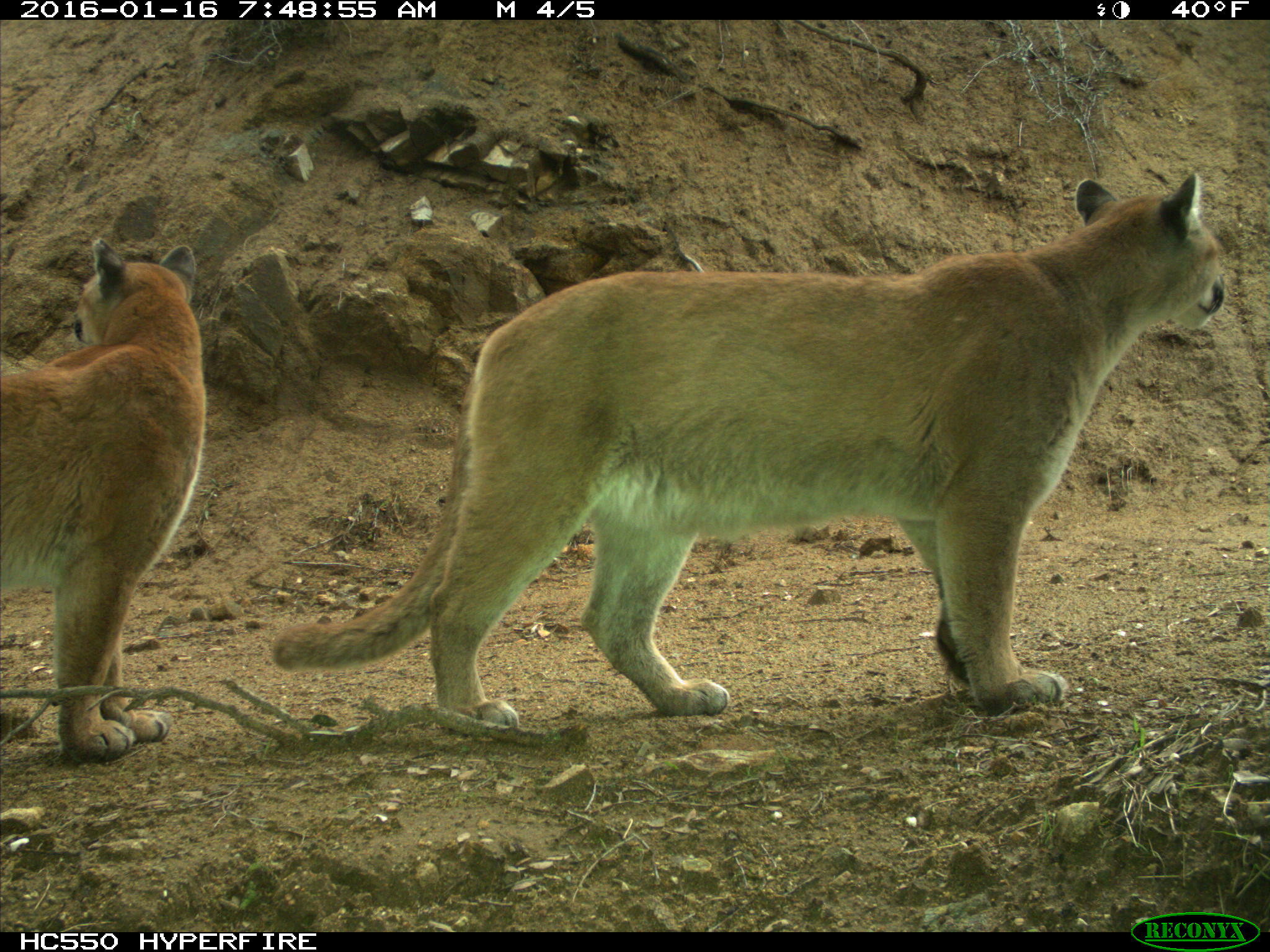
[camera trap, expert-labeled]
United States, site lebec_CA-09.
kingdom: Animalia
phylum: Chordata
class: Mammalia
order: Carnivora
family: Felidae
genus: Puma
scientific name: Puma concolor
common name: mountain lion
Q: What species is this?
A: Puma concolor (mountain lion).